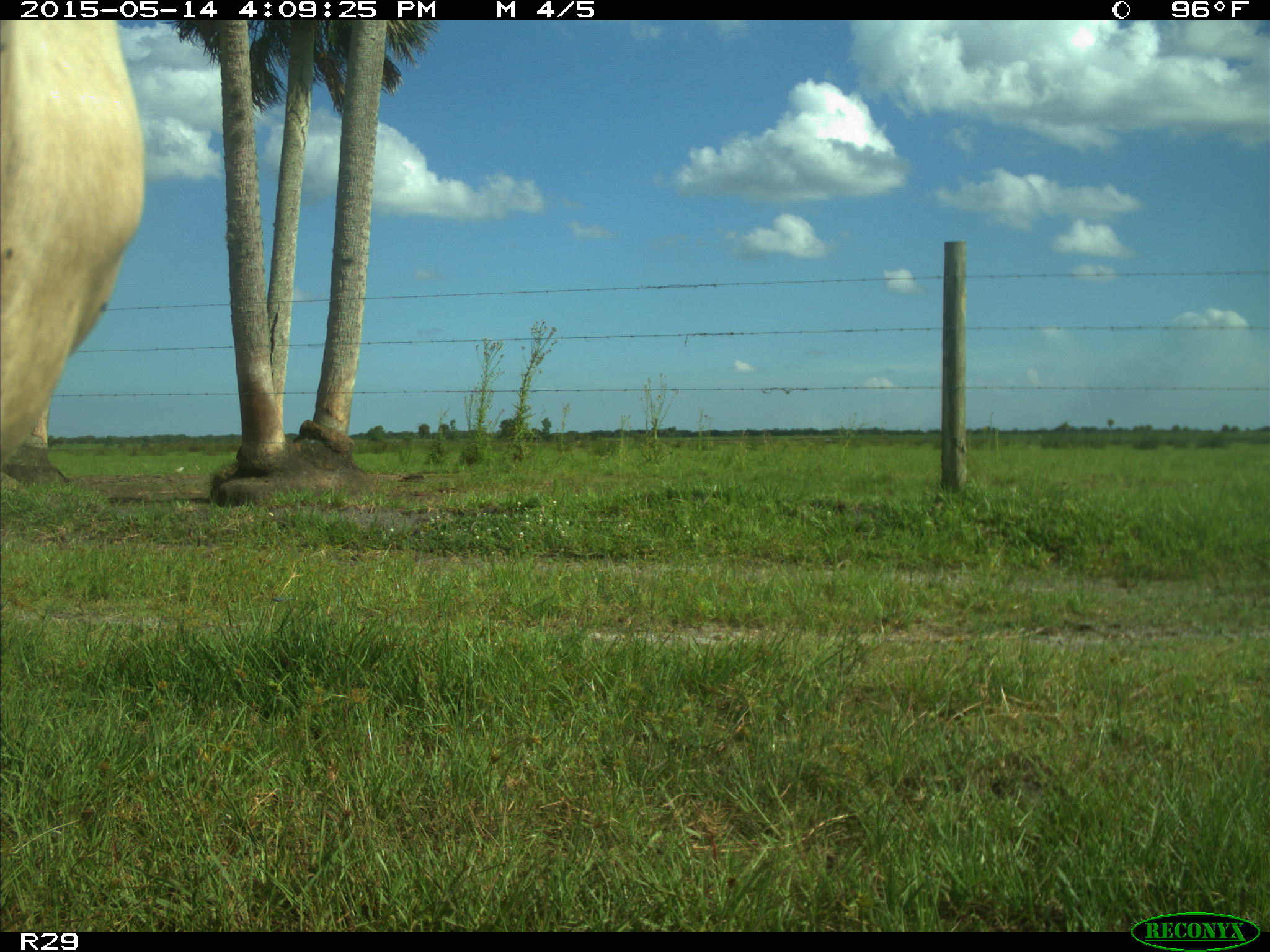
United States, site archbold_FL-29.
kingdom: Animalia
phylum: Chordata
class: Mammalia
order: Artiodactyla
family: Bovidae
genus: Bos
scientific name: Bos taurus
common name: domestic cow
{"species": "Bos taurus (domestic cow)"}